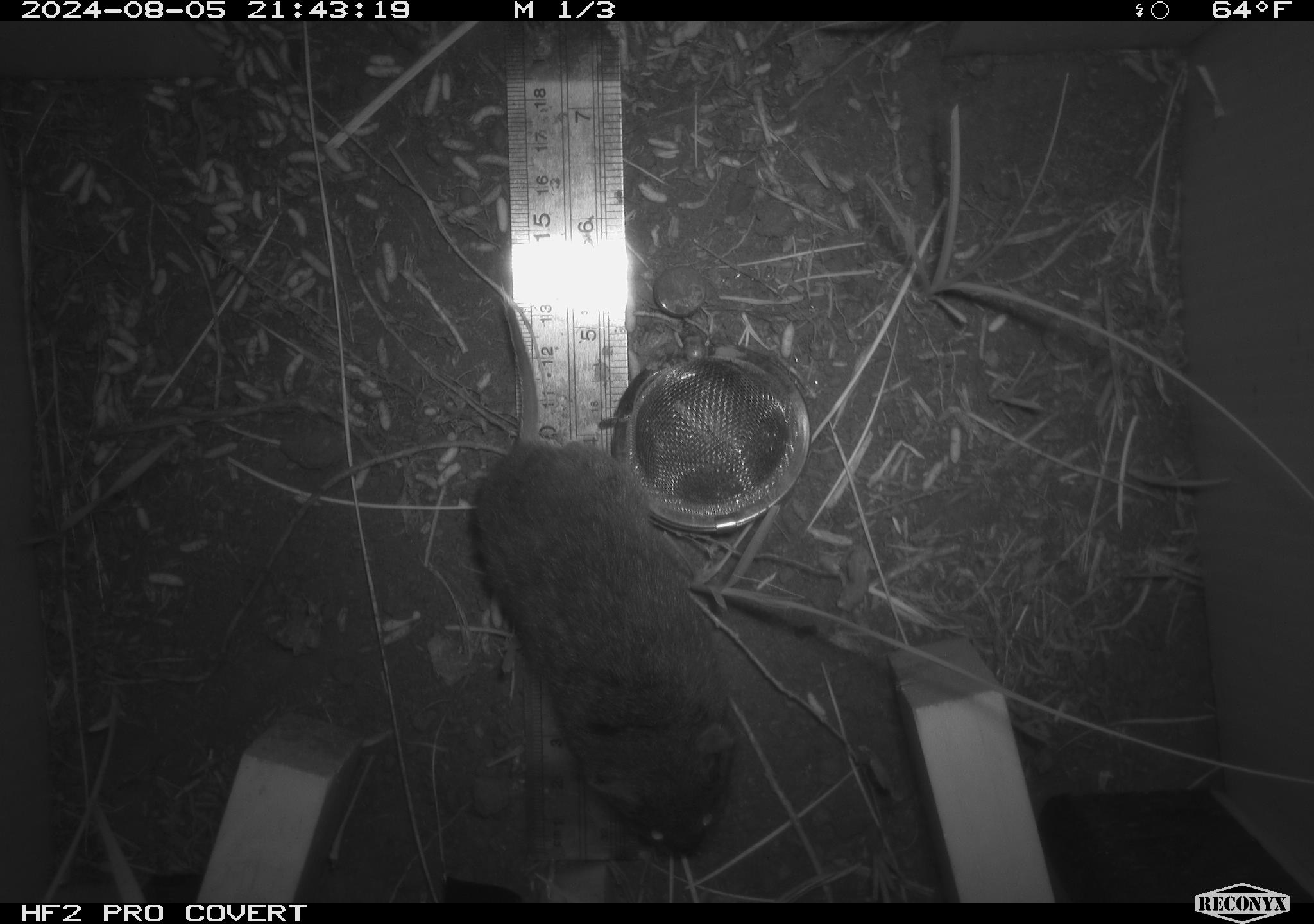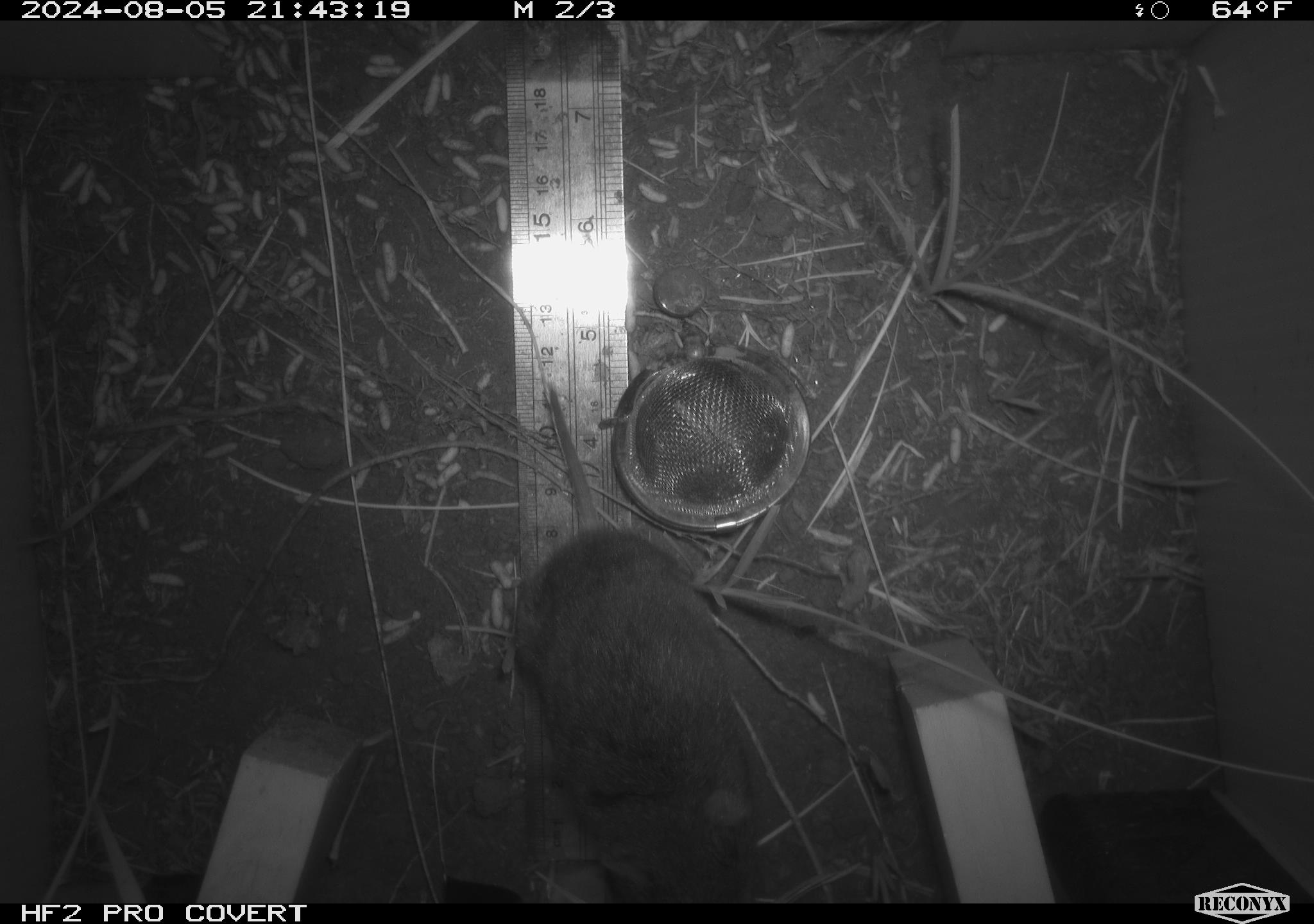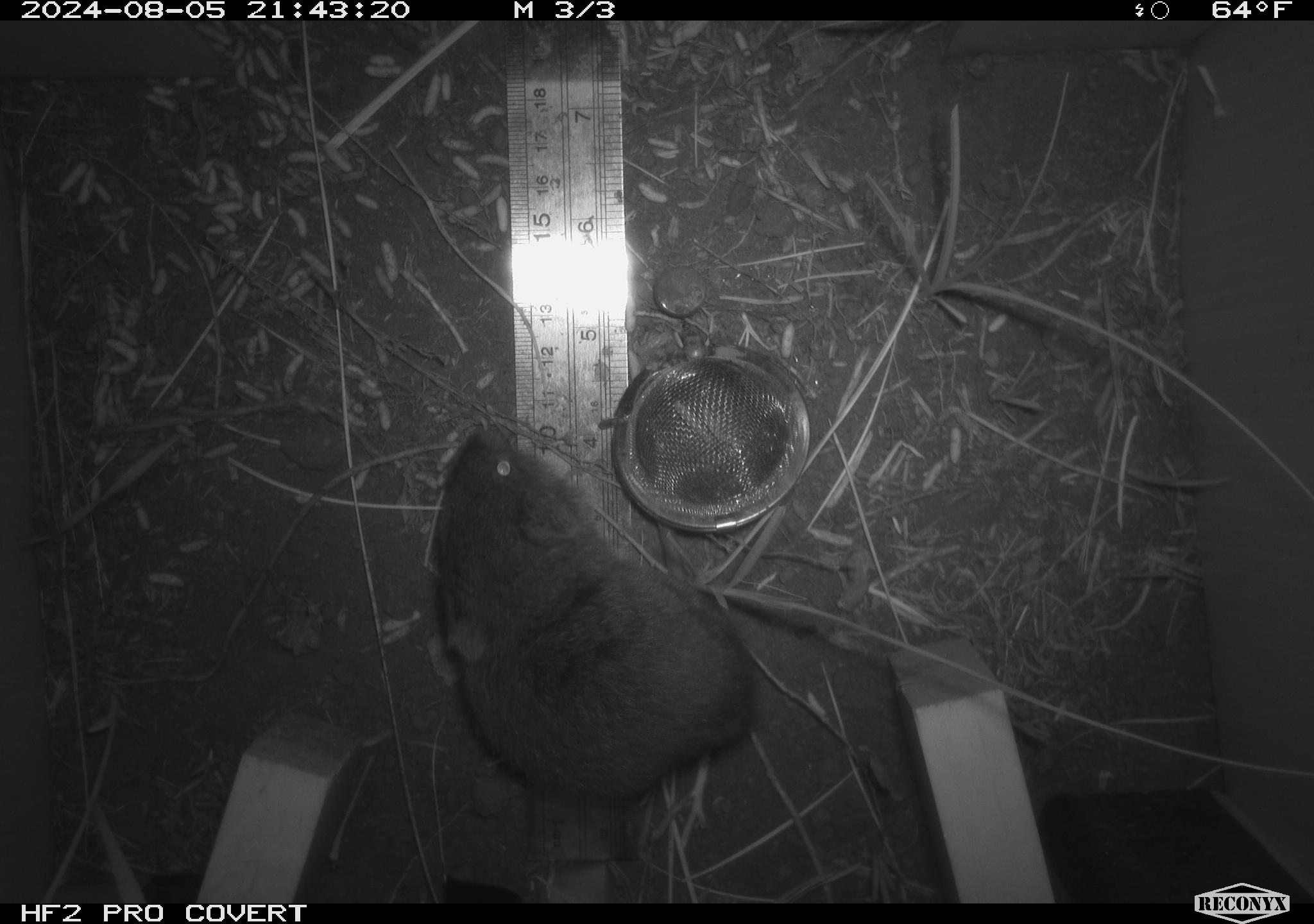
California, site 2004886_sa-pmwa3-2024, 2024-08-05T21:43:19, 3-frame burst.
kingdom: Animalia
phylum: Chordata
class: Mammalia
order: Rodentia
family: Cricetidae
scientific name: Arvicolinae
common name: voles, lemmings, and muskrats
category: arvicolinae subfamily